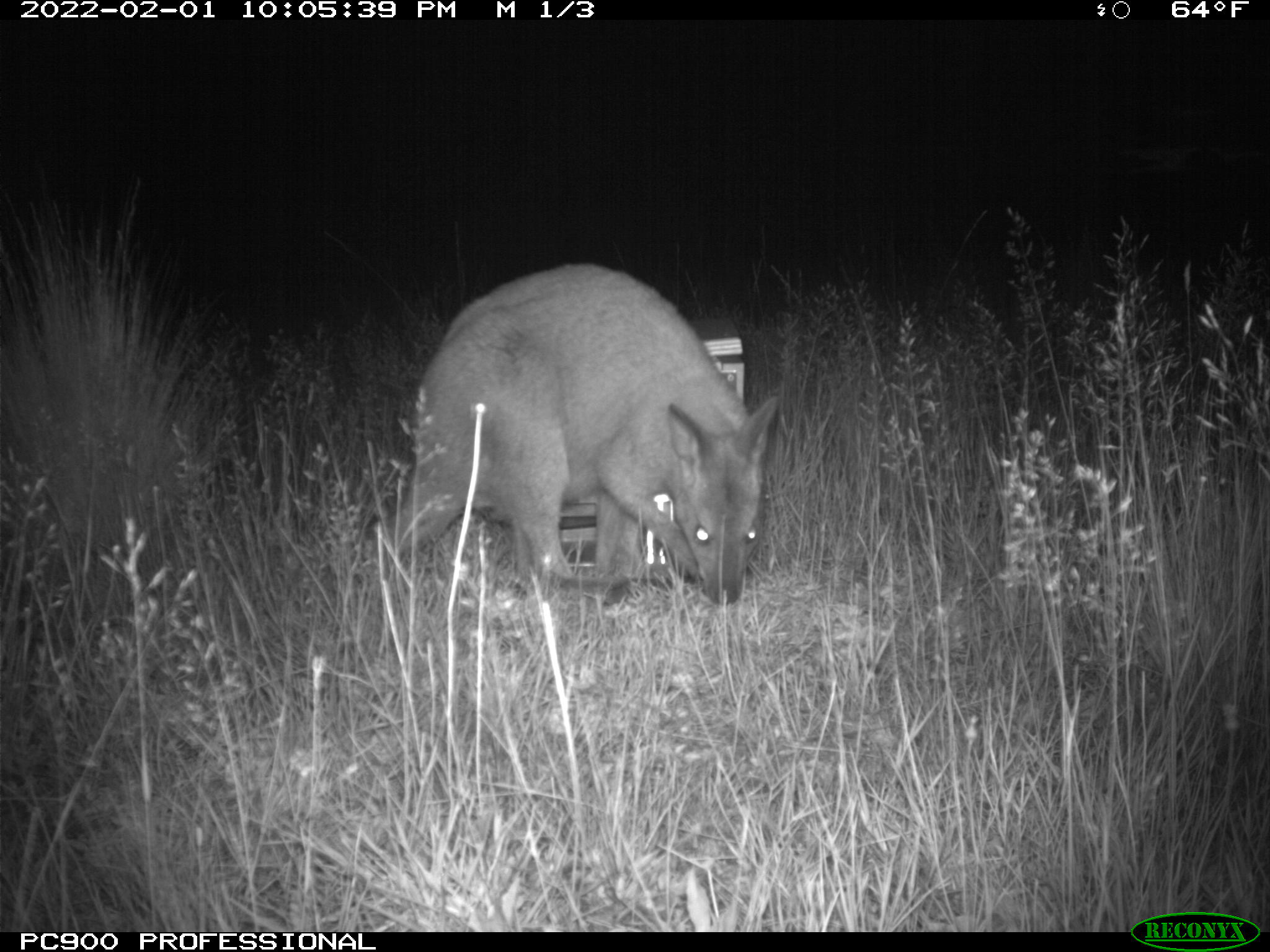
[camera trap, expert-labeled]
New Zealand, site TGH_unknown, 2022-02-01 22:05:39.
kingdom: Animalia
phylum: Chordata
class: Mammalia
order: Diprotodontia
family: Macropodidae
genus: Notamacropus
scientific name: Notamacropus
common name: wallaby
Wallaby (Notamacropus).